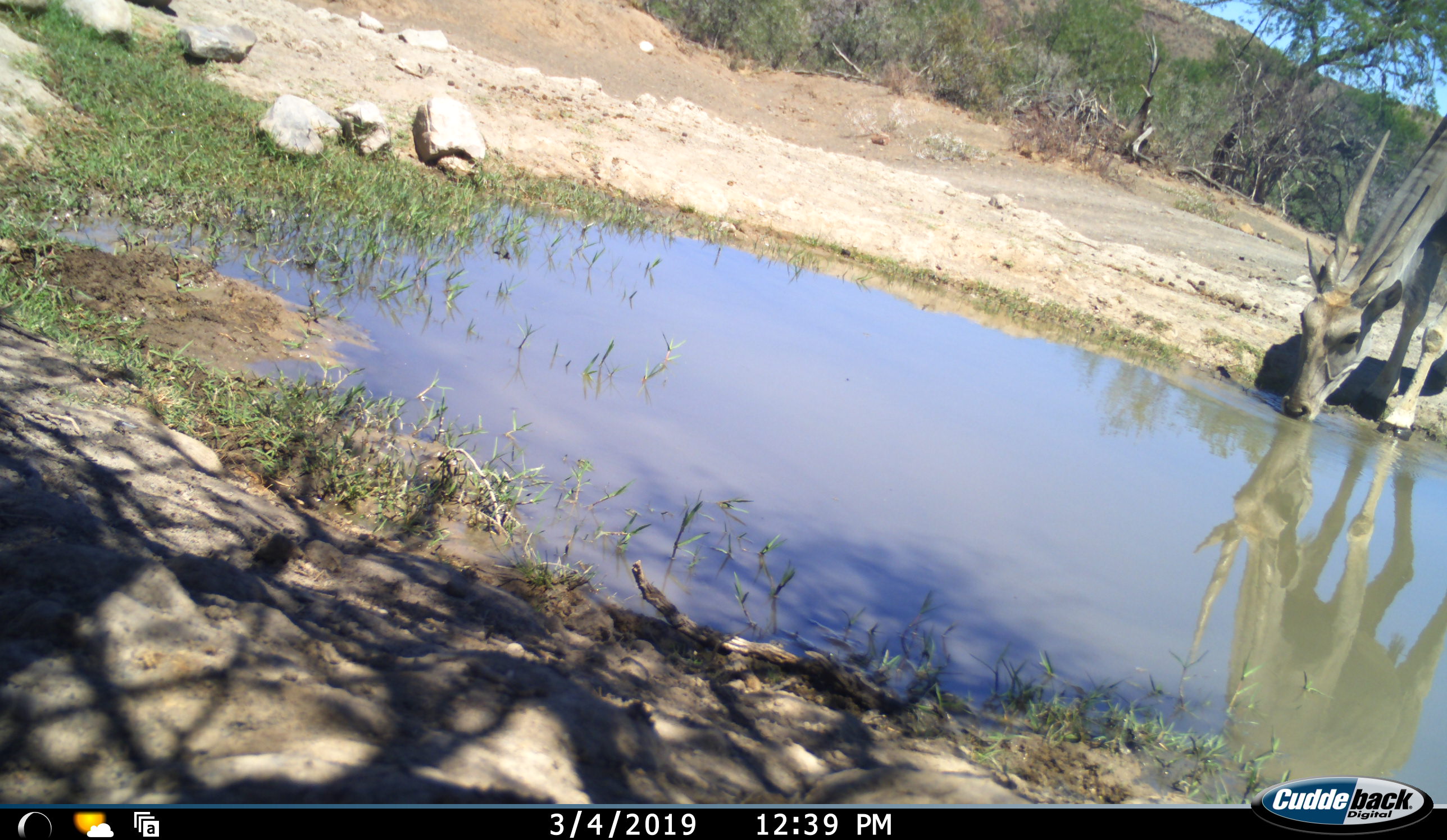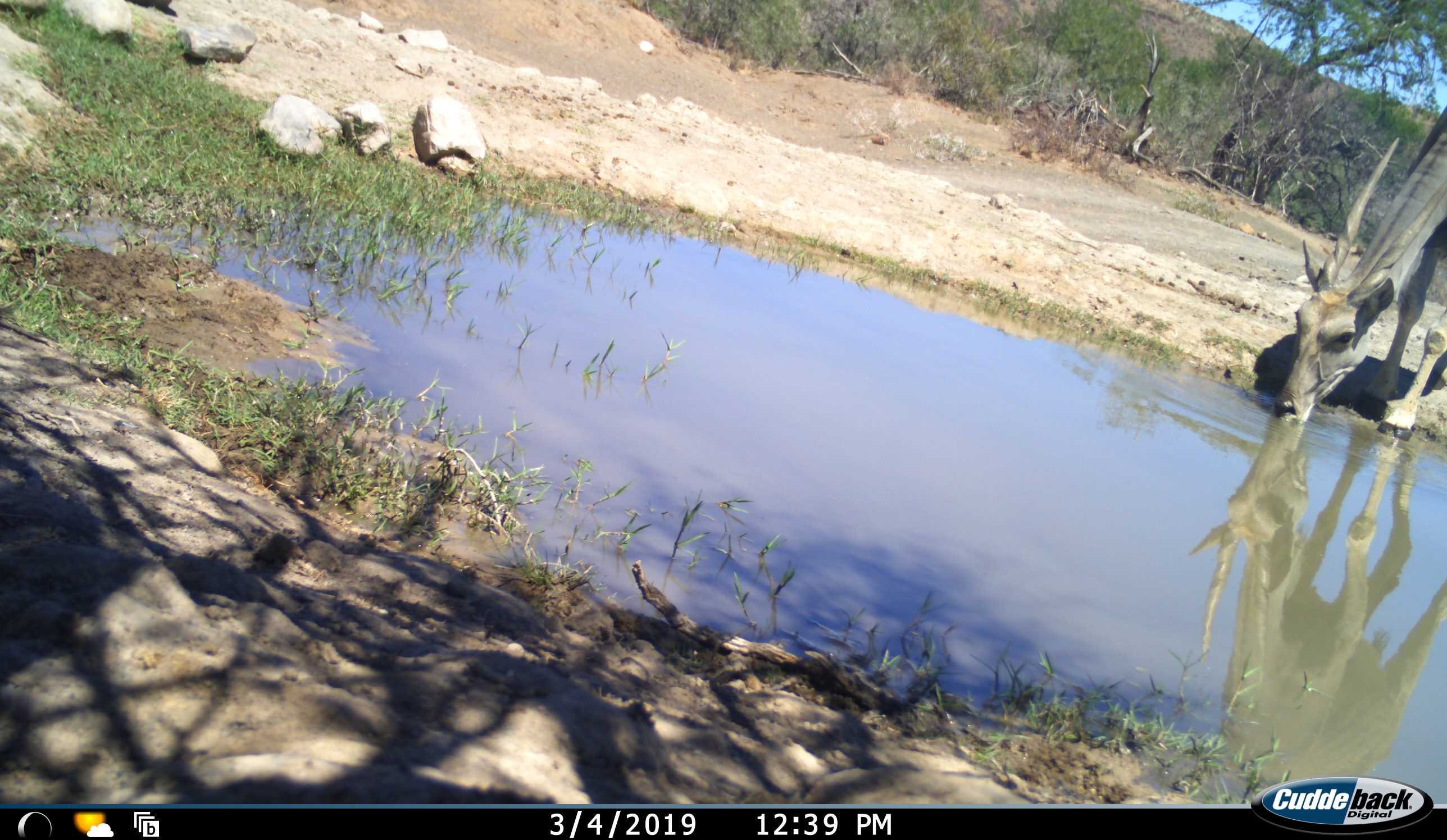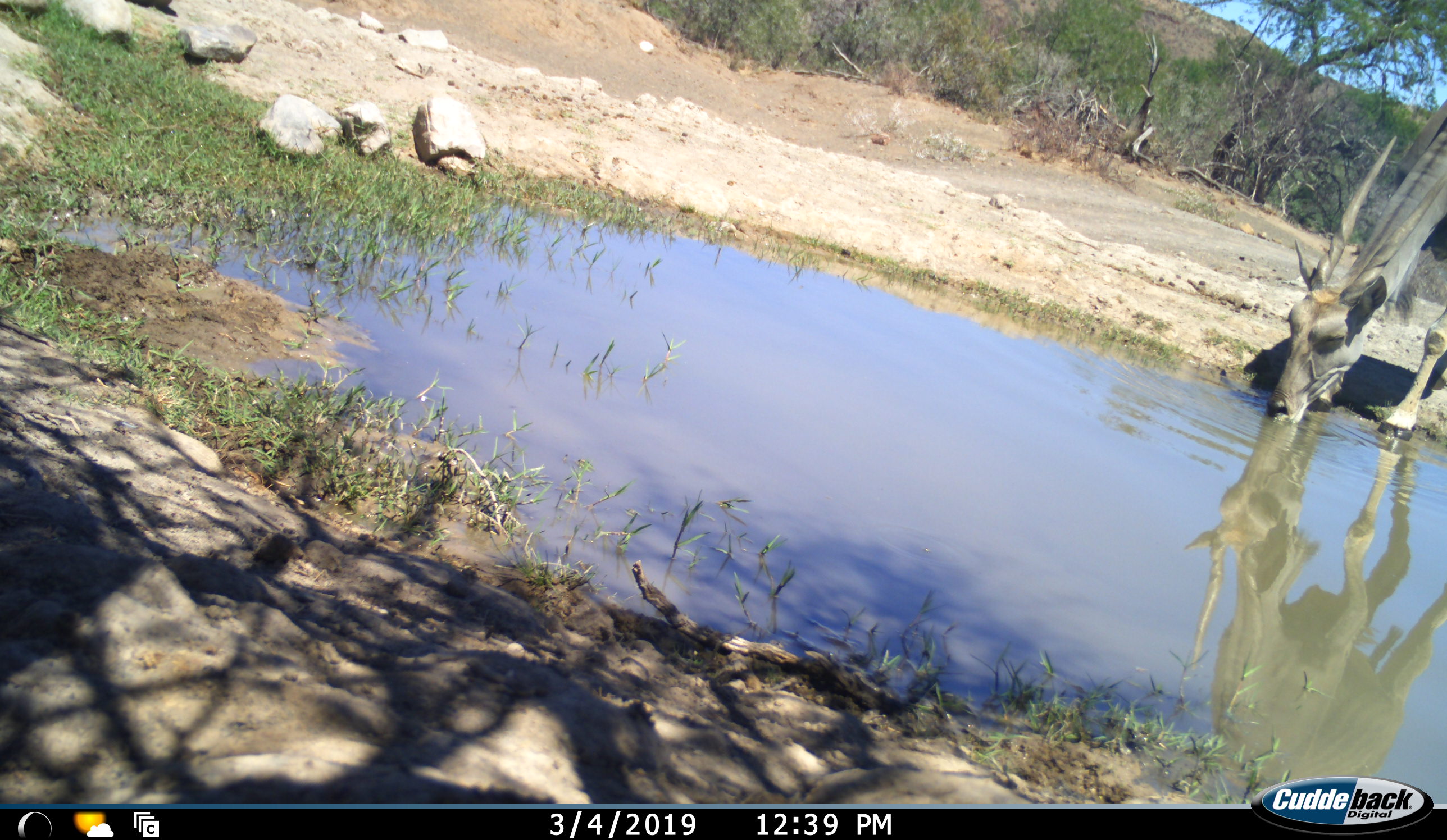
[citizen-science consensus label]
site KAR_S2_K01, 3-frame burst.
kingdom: Animalia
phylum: Chordata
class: Mammalia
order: Artiodactyla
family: Bovidae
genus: Tragelaphus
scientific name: Tragelaphus oryx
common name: eland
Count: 1.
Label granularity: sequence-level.